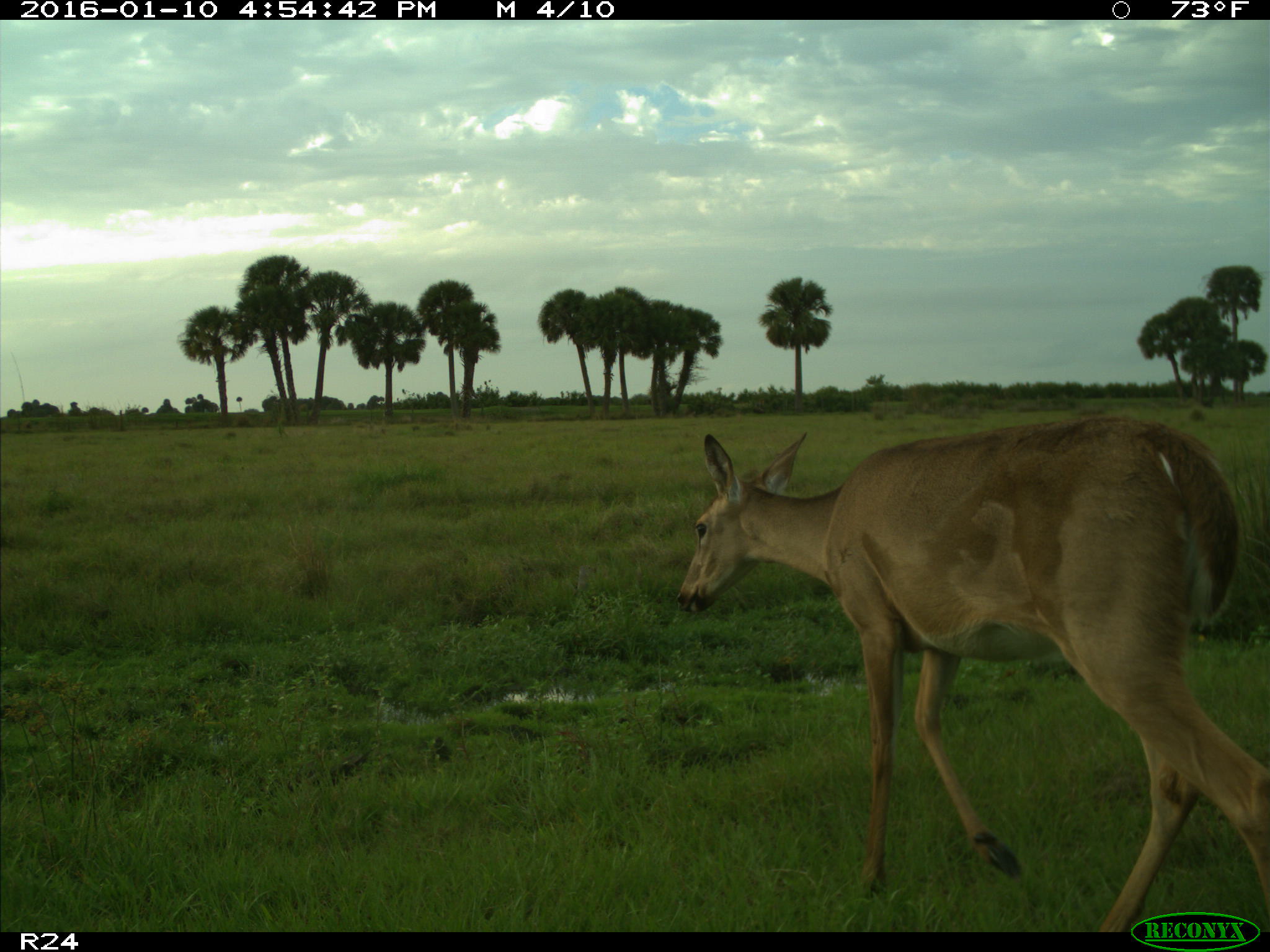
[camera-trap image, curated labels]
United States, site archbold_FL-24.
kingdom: Animalia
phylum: Chordata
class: Mammalia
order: Artiodactyla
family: Cervidae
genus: Odocoileus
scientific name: Odocoileus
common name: deer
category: unidentified deer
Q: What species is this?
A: Unidentified deer (deer) (Odocoileus).